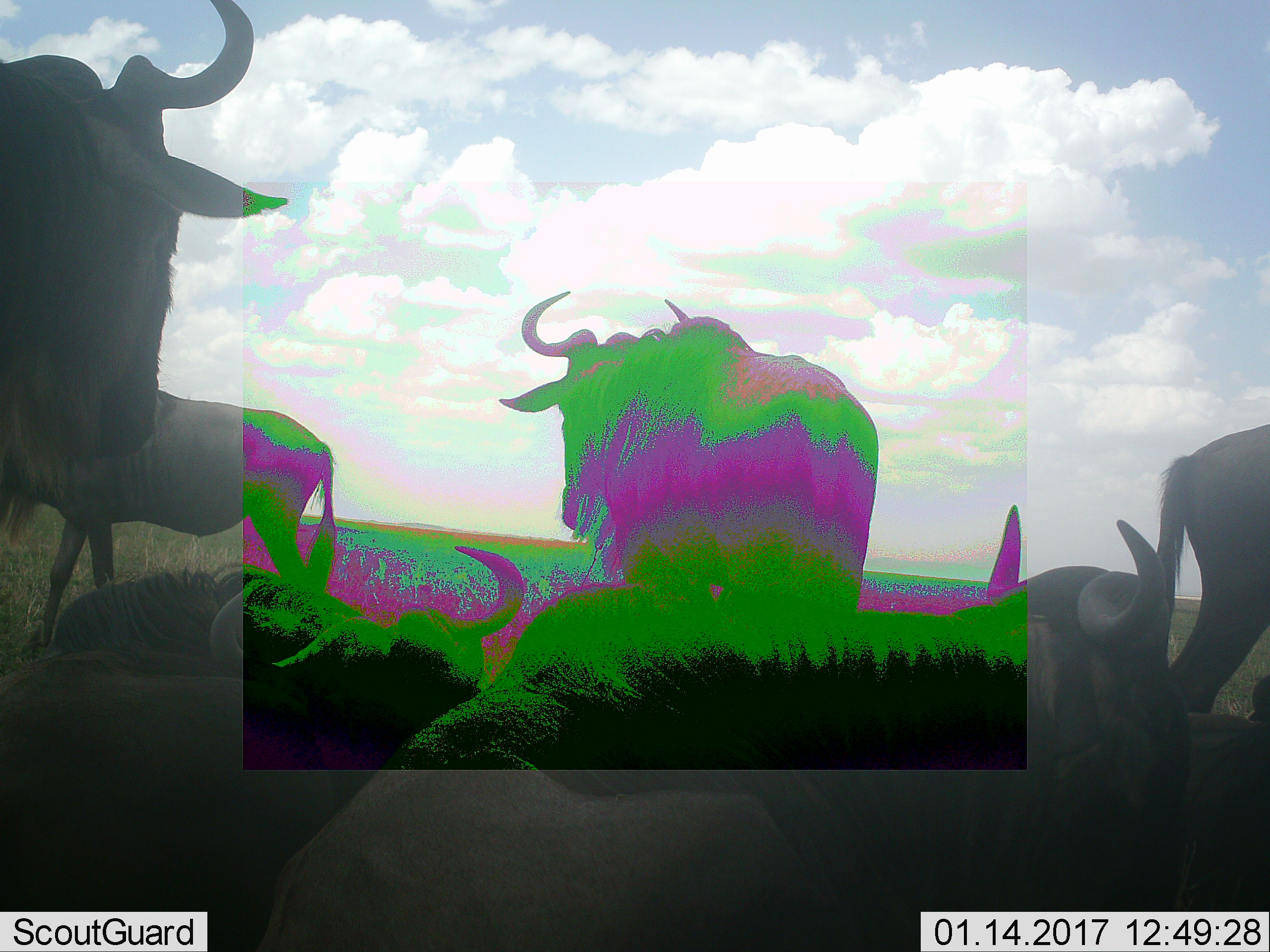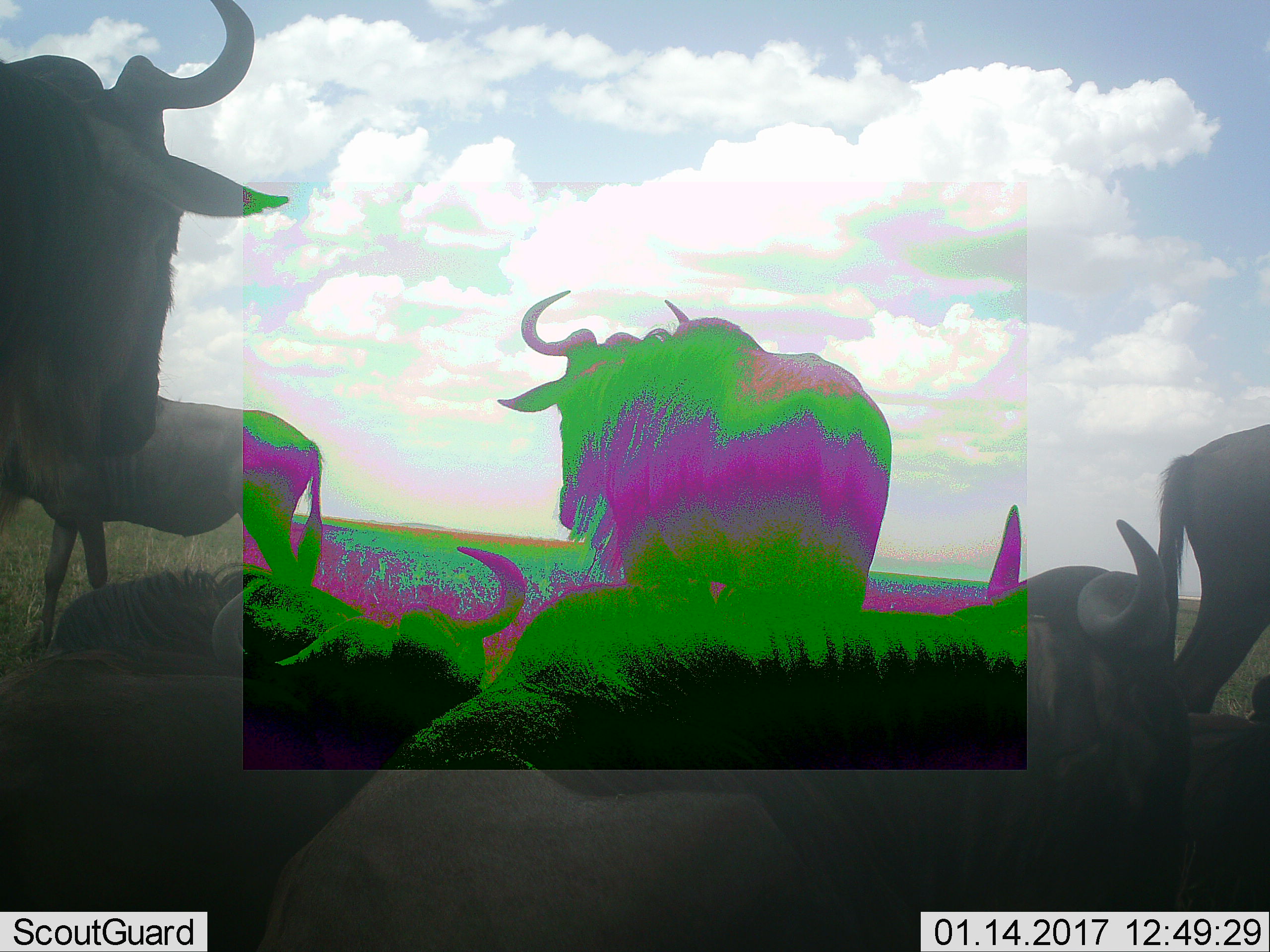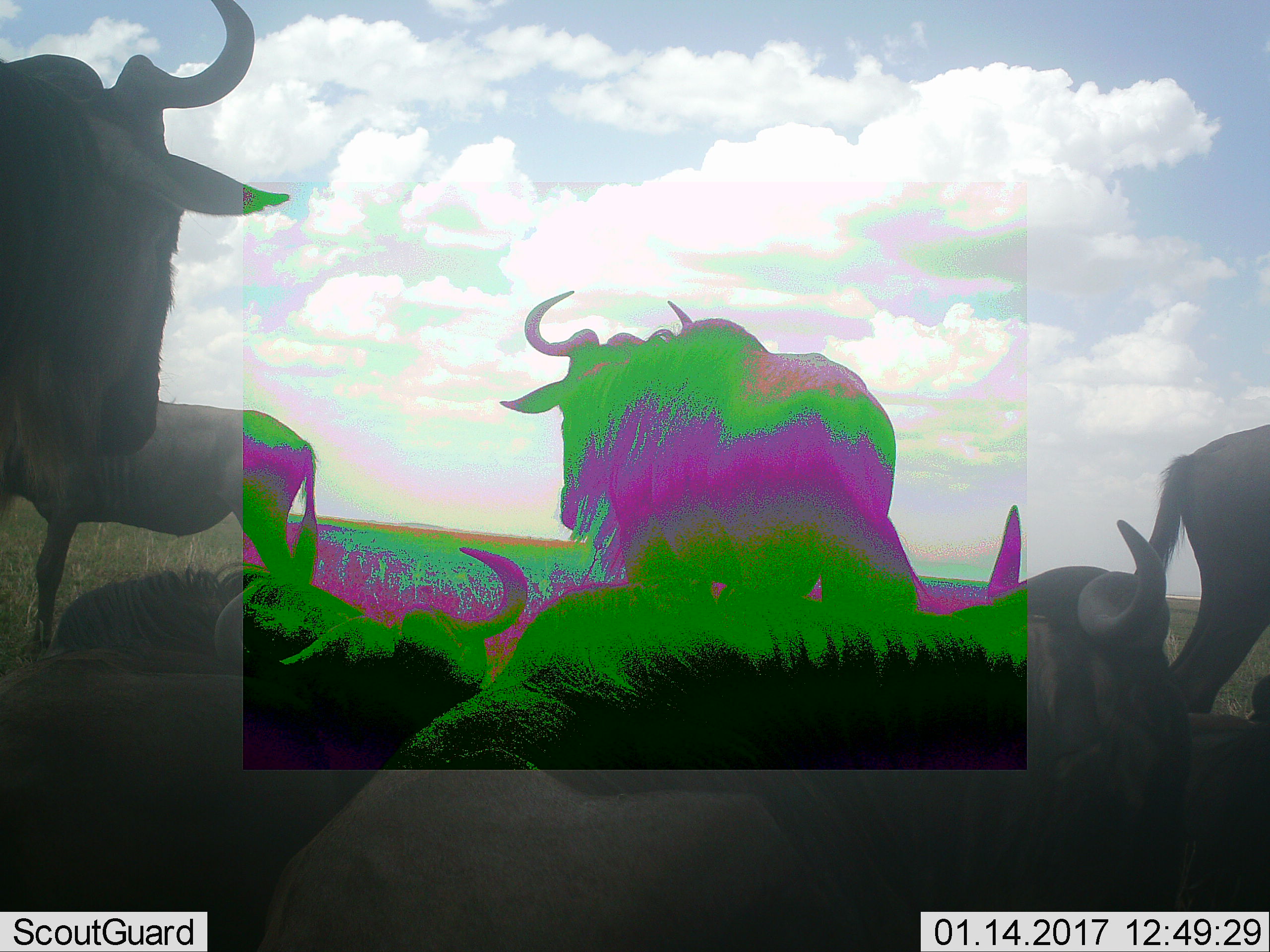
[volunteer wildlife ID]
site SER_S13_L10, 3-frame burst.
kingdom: Animalia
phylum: Chordata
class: Mammalia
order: Artiodactyla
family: Bovidae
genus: Connochaetes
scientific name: Connochaetes taurinus taurinus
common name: blue wildebeest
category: wildebeestblue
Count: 7.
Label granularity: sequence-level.